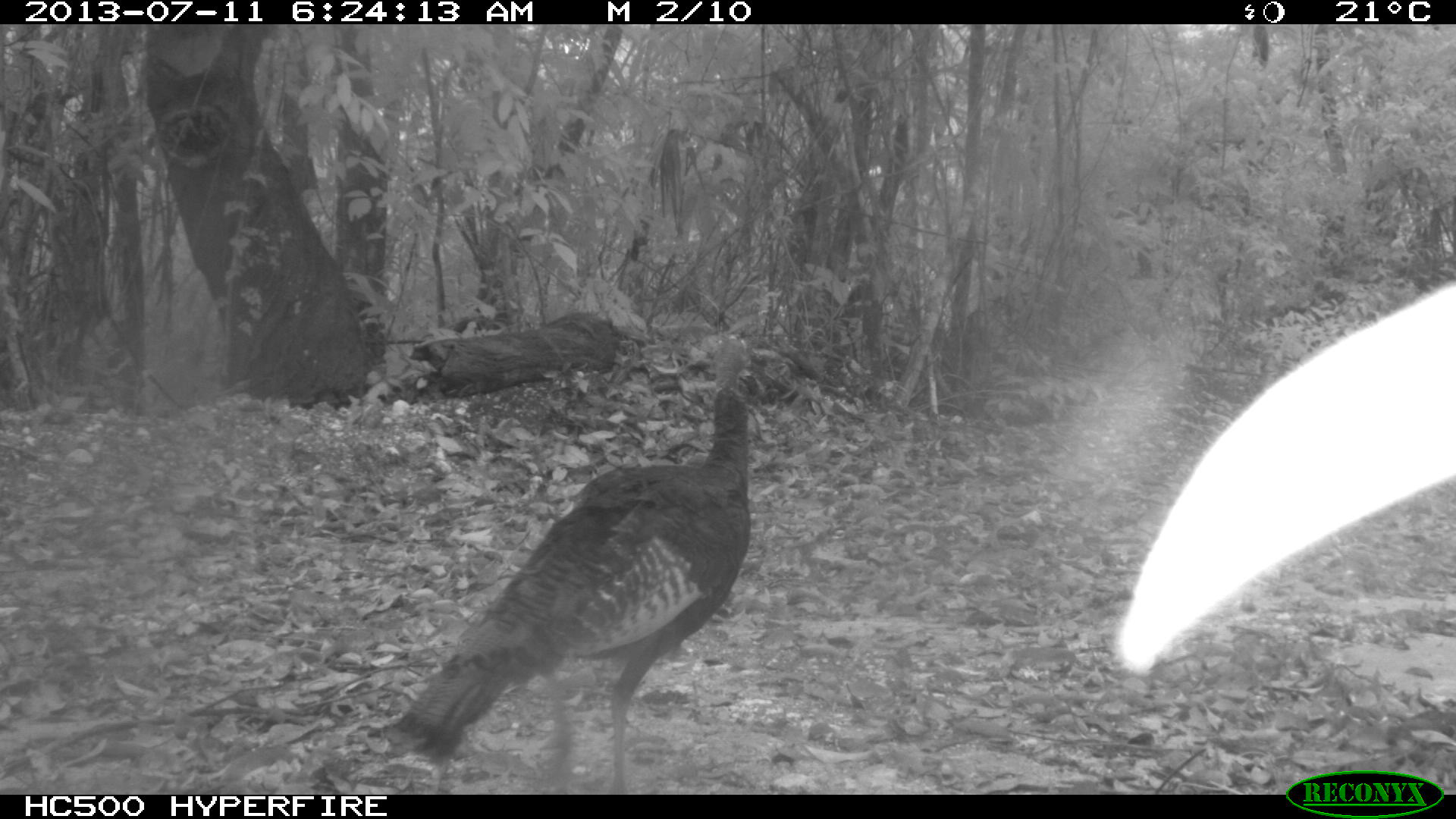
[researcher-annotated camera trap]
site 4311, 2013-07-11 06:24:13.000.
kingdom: Animalia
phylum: Chordata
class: Aves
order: Galliformes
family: Phasianidae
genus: Meleagris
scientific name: Meleagris ocellata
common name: ocellated turkey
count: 1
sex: female